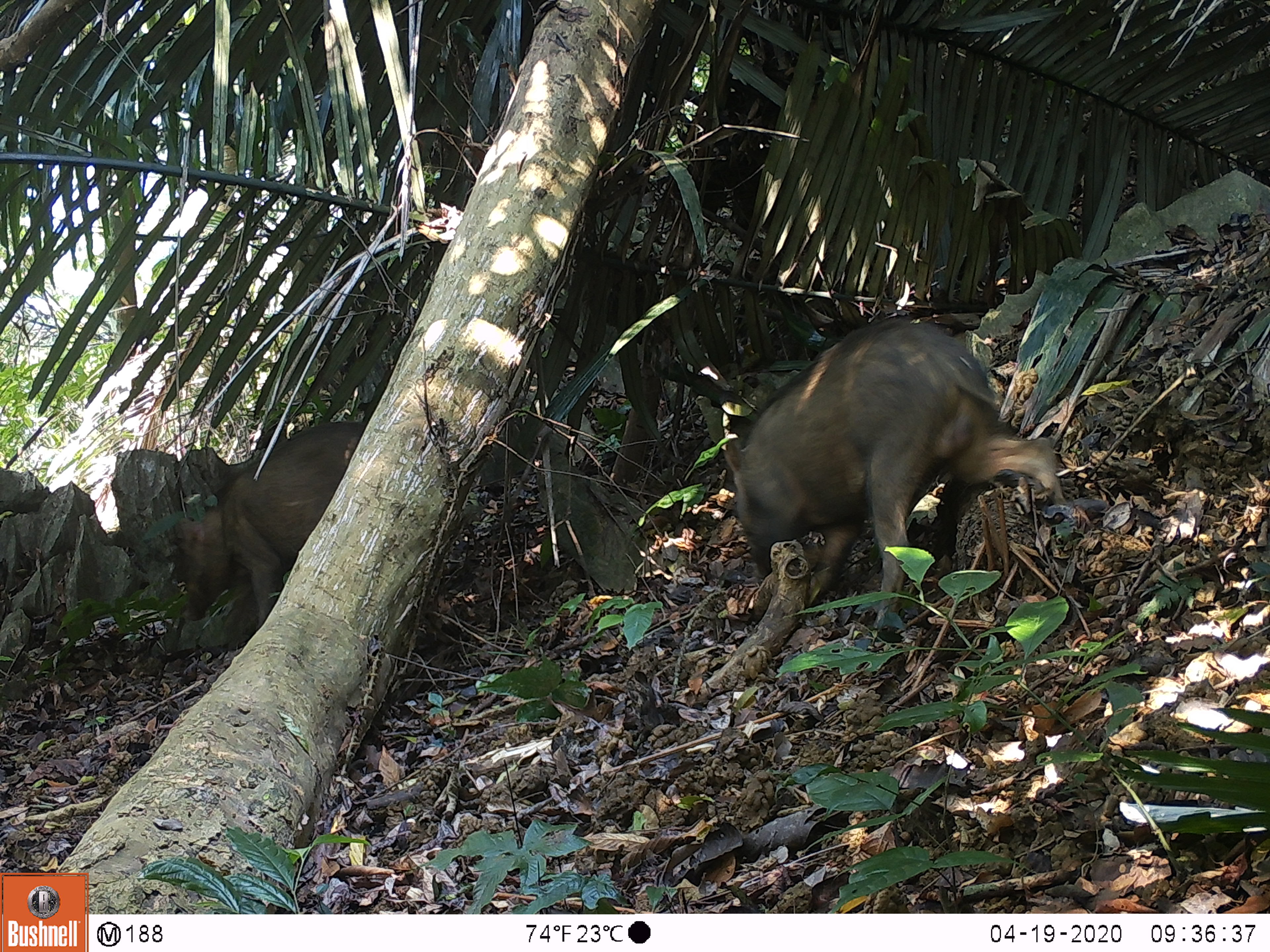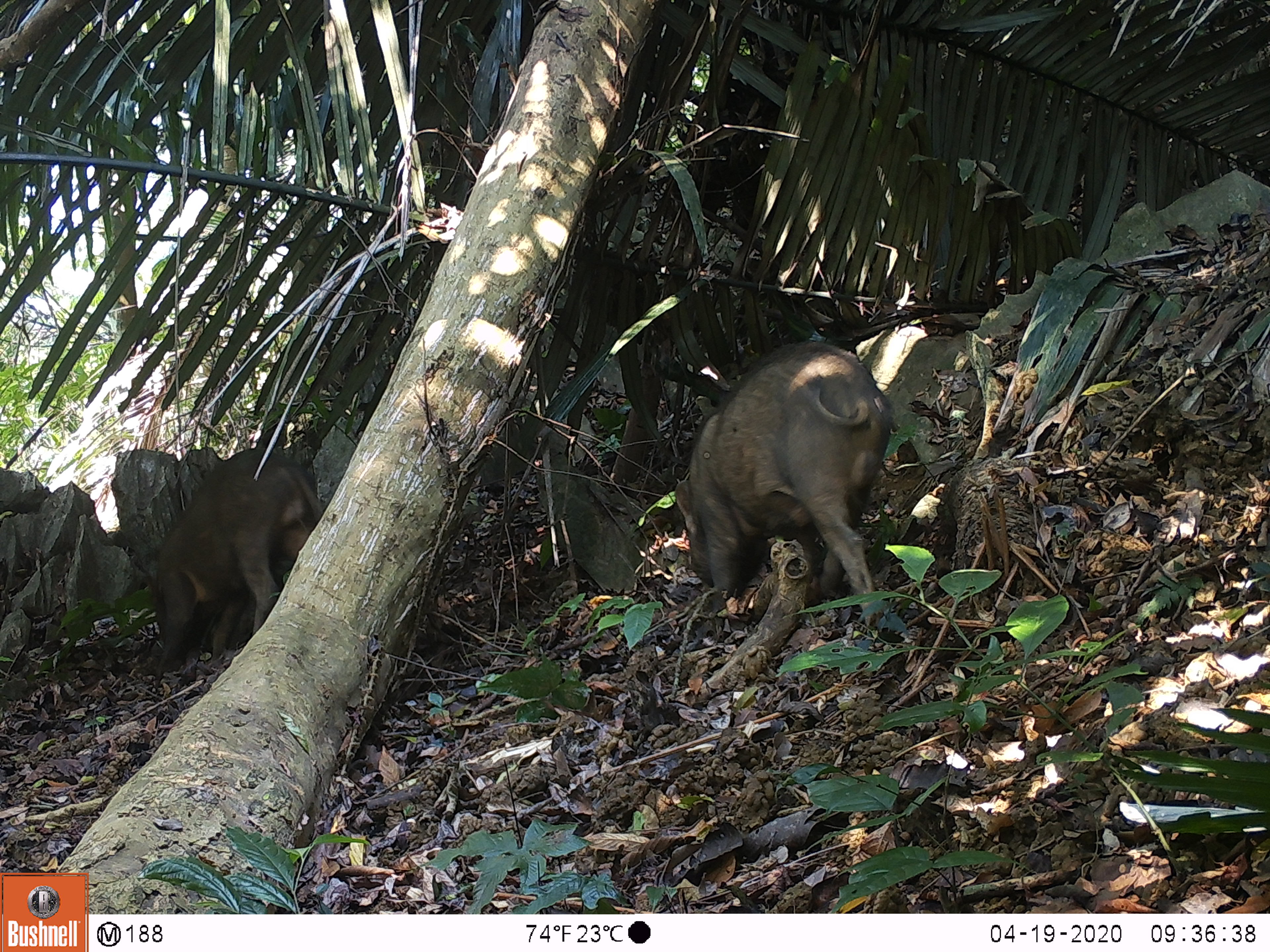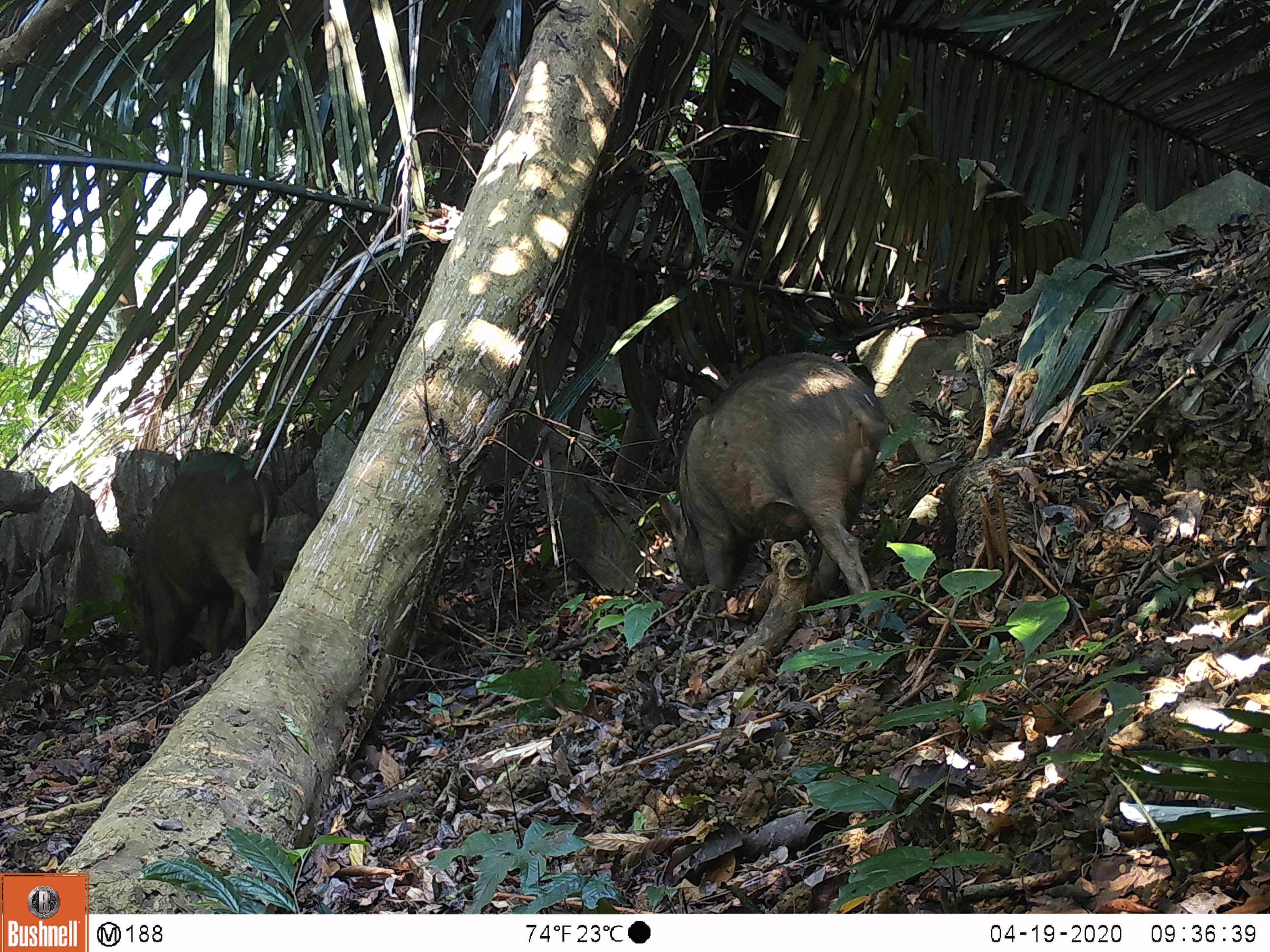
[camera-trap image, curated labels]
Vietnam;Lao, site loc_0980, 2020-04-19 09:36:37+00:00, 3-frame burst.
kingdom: Animalia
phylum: Chordata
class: Mammalia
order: Artiodactyla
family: Suidae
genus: Sus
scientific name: Sus scrofa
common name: eurasian wild pig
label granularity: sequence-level